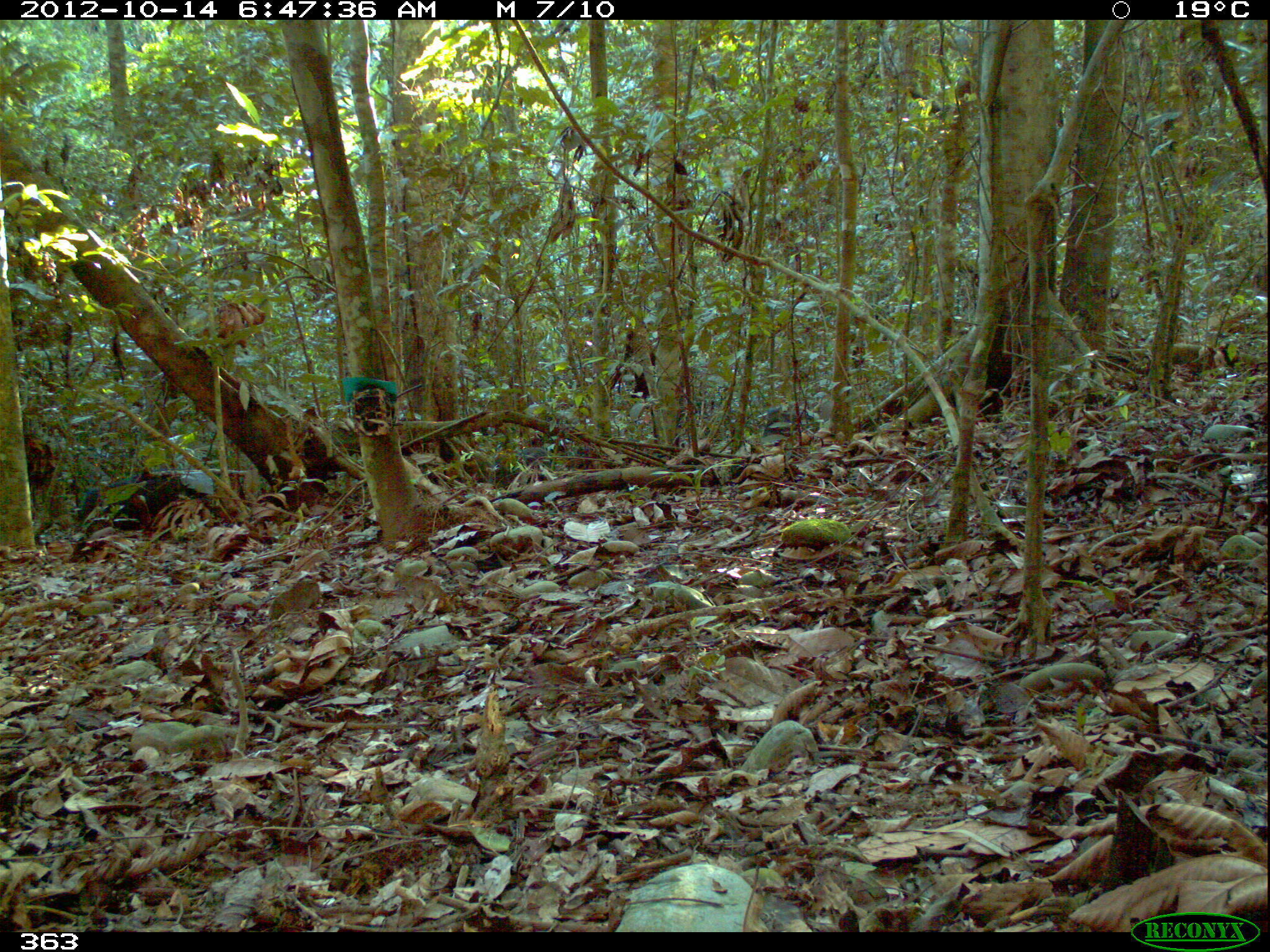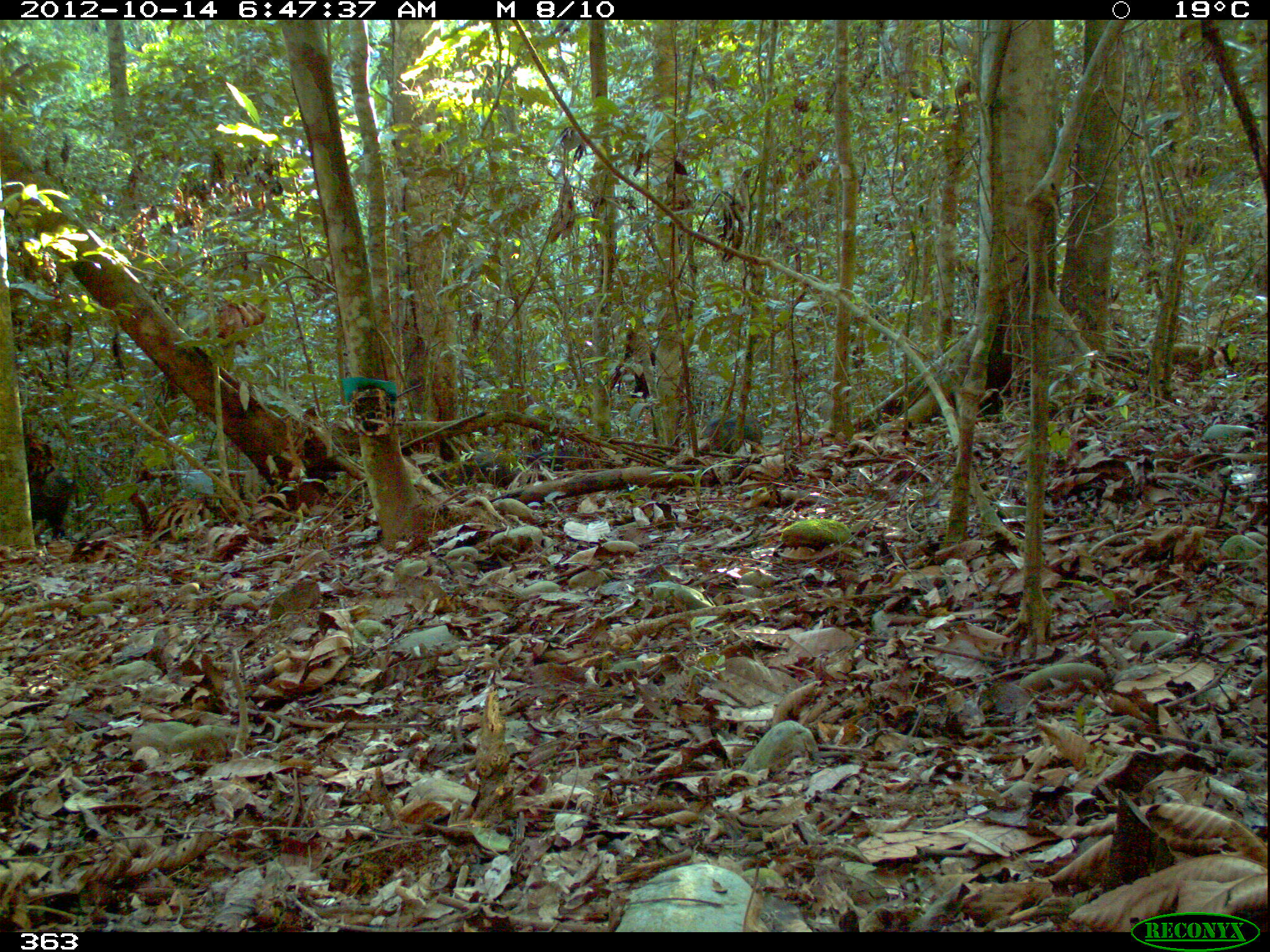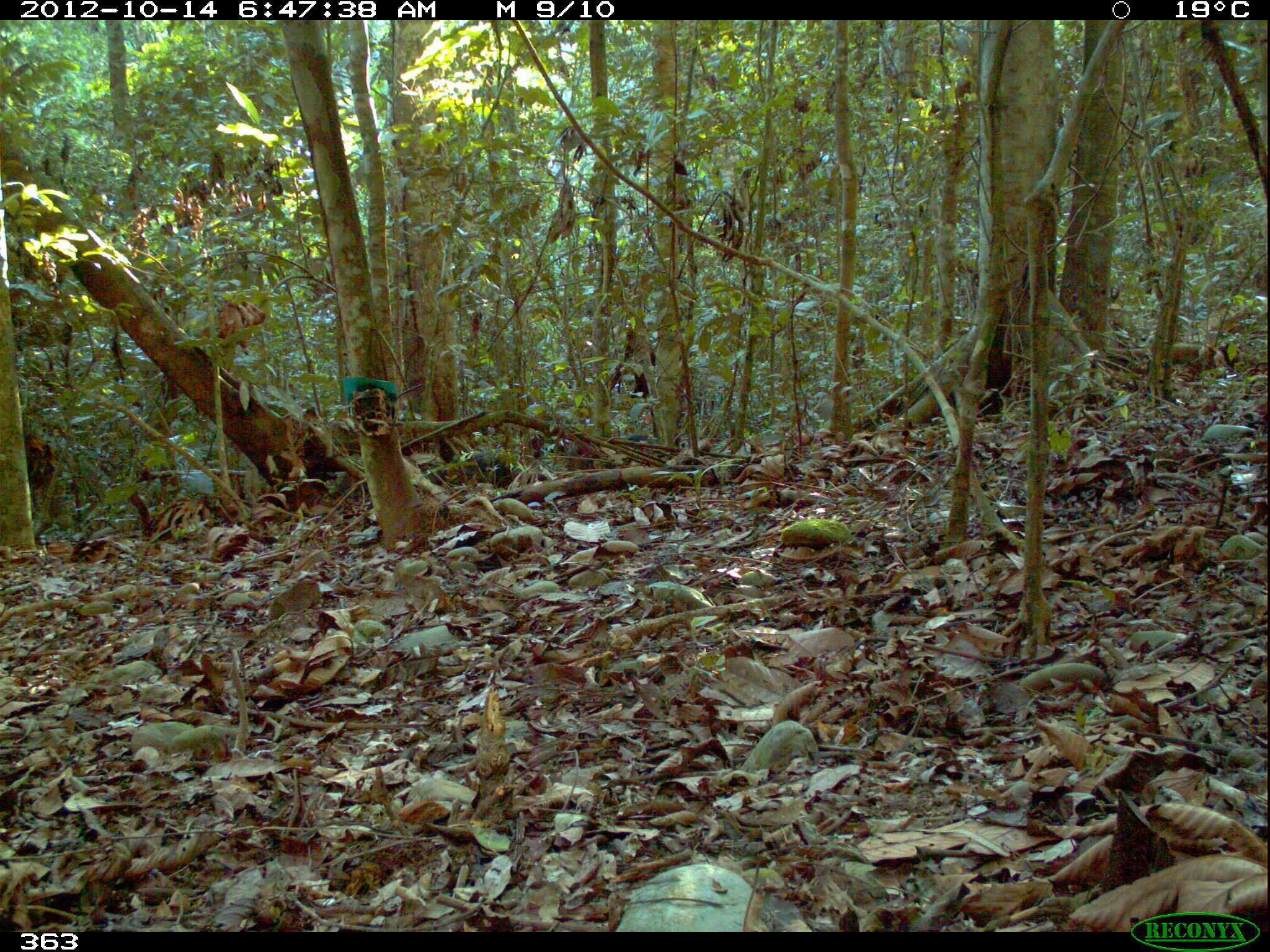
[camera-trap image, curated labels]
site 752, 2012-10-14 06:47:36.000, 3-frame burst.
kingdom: Animalia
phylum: Chordata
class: Mammalia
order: Artiodactyla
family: Tayassuidae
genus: Pecari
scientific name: Pecari tajacu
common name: collared peccary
Pecari tajacu (collared peccary).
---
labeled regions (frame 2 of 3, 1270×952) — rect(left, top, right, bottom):
pecari tajacu: rect(23, 469, 72, 538); rect(438, 449, 523, 486); rect(700, 415, 762, 454); rect(532, 450, 587, 475)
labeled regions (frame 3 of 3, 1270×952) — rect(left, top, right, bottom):
pecari tajacu: rect(425, 449, 518, 489); rect(567, 434, 660, 471)